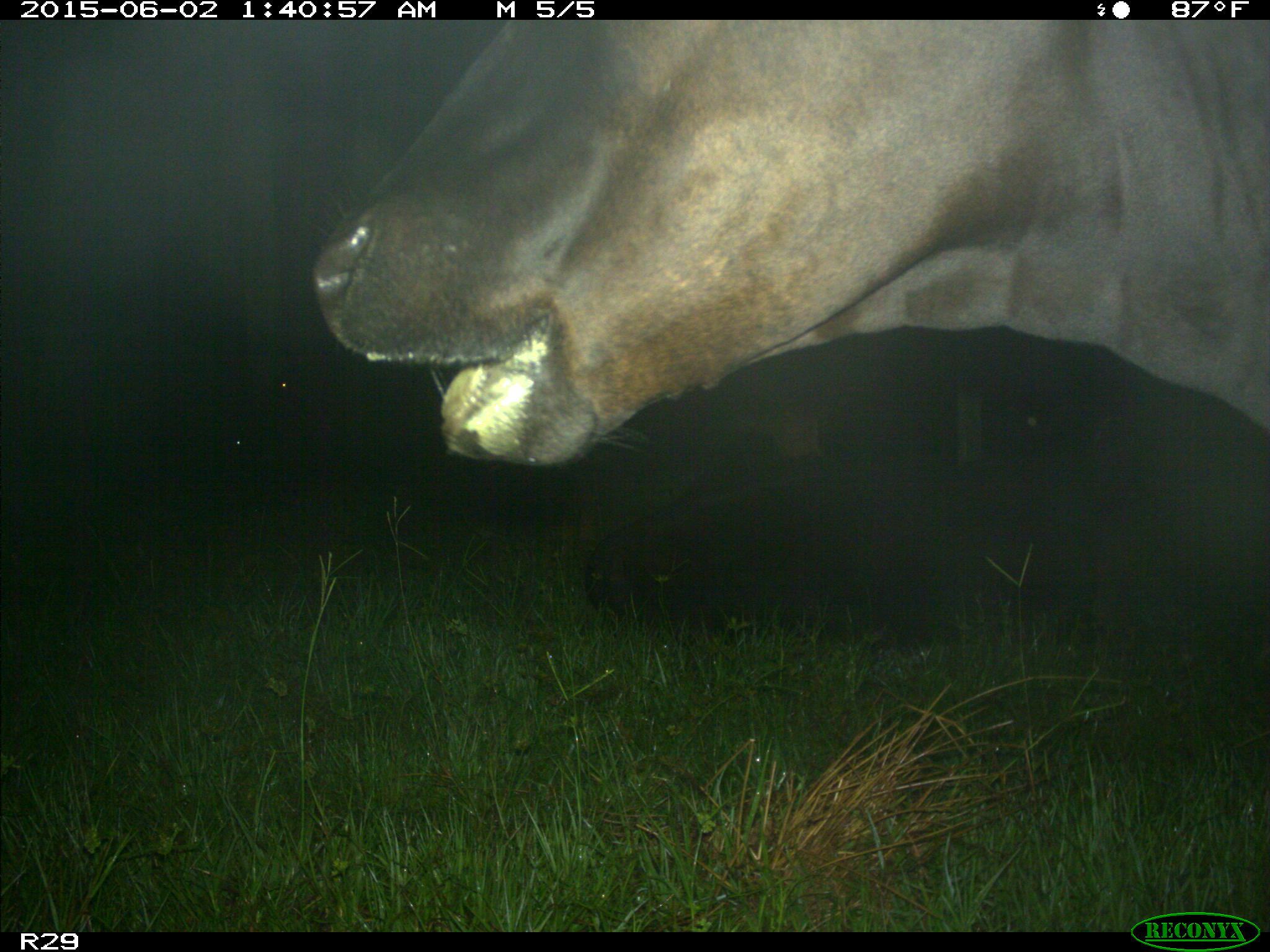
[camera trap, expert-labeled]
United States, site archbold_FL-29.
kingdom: Animalia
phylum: Chordata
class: Mammalia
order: Artiodactyla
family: Bovidae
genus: Bos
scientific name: Bos taurus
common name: domestic cow